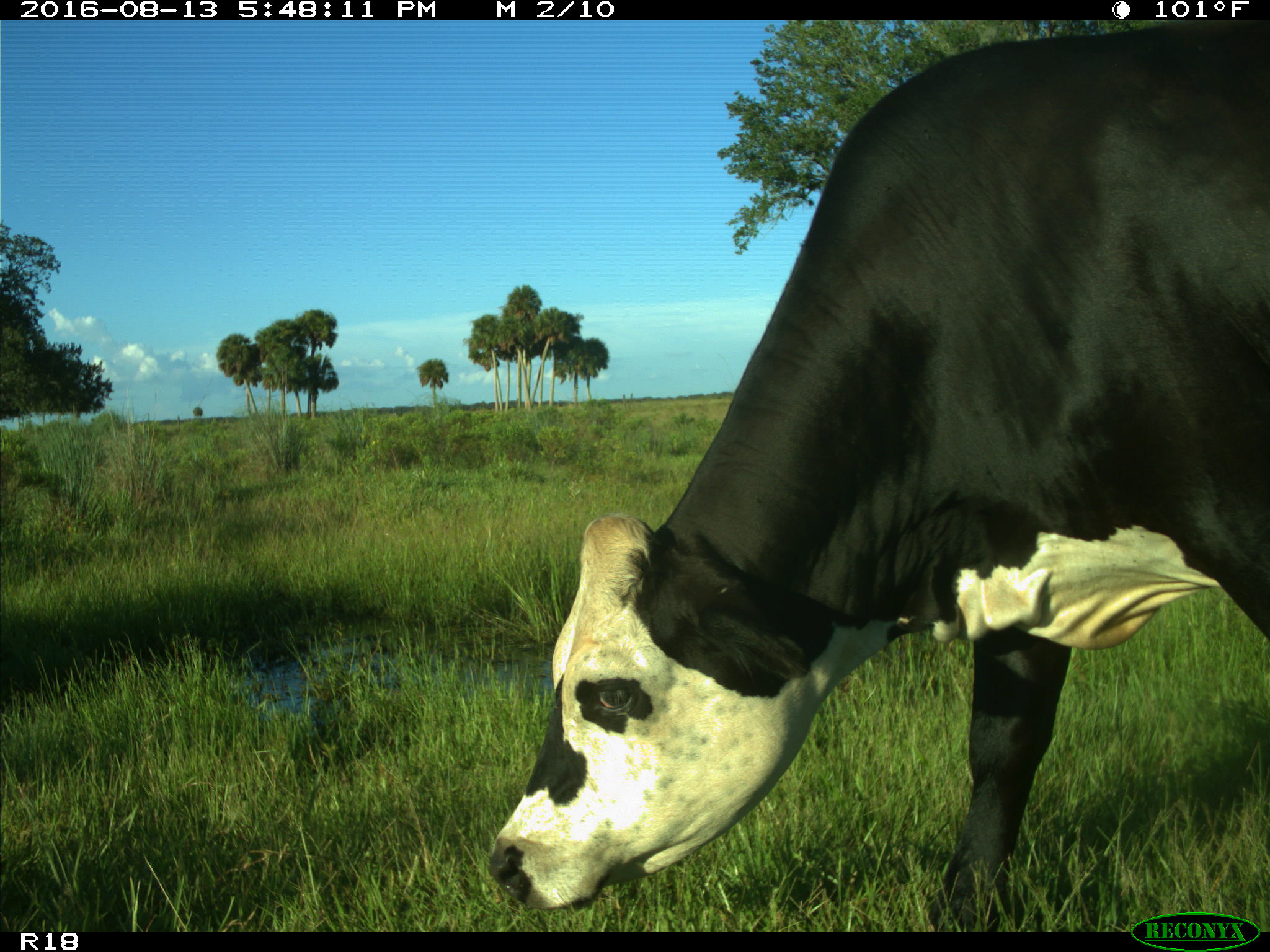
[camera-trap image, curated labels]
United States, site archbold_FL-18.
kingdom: Animalia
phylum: Chordata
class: Mammalia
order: Artiodactyla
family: Bovidae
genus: Bos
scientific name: Bos taurus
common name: domestic cow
Bos taurus (domestic cow).